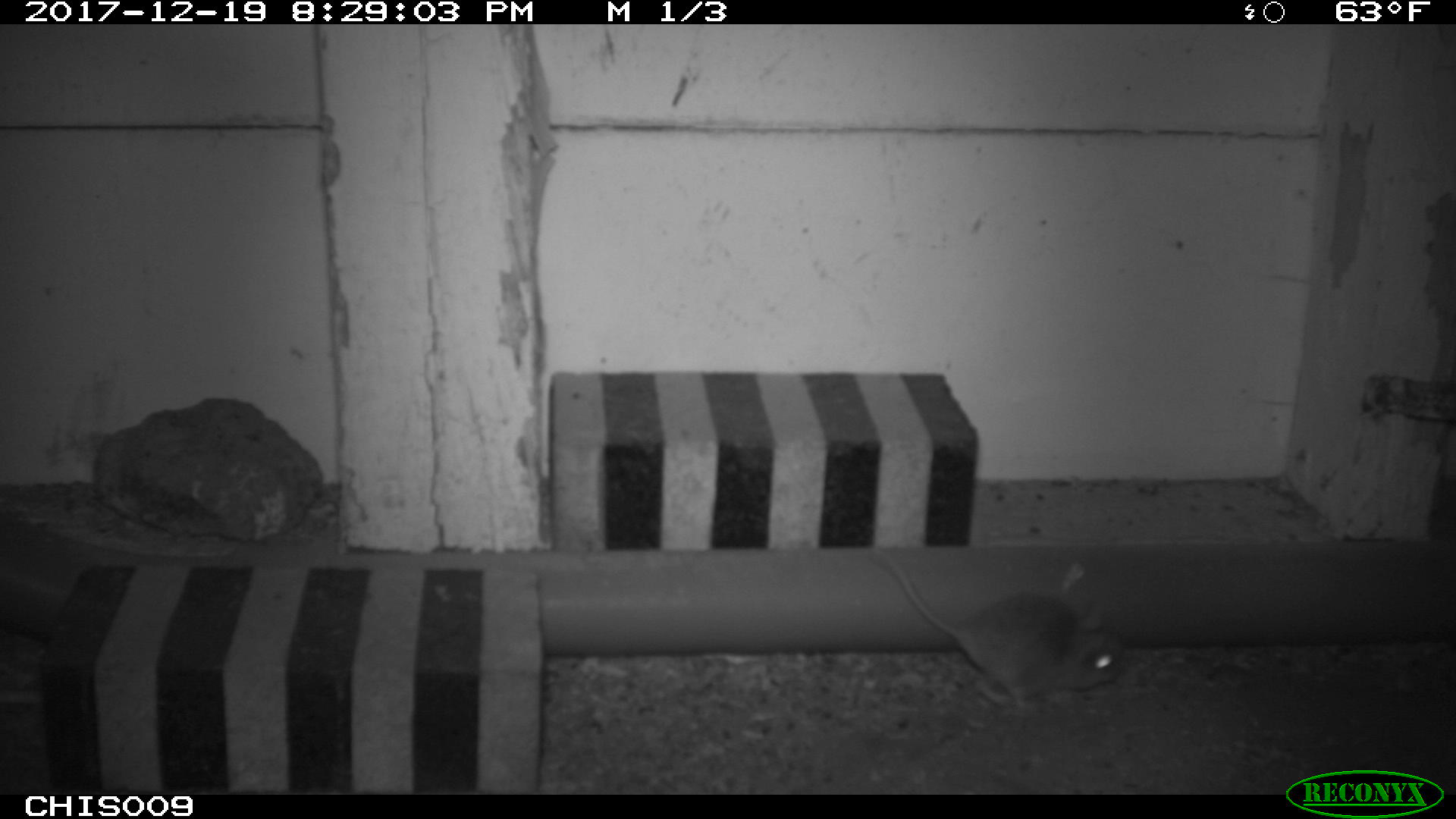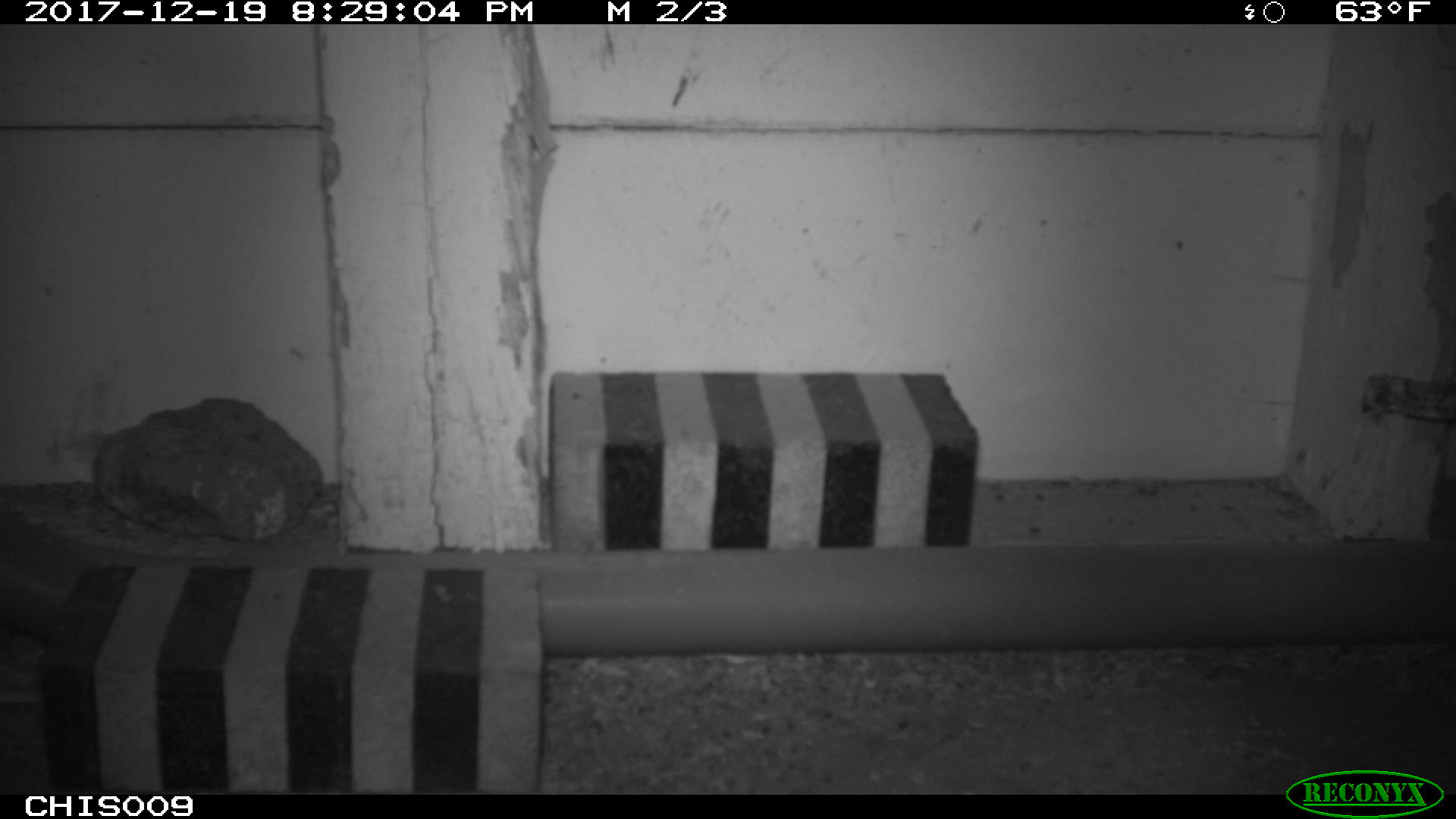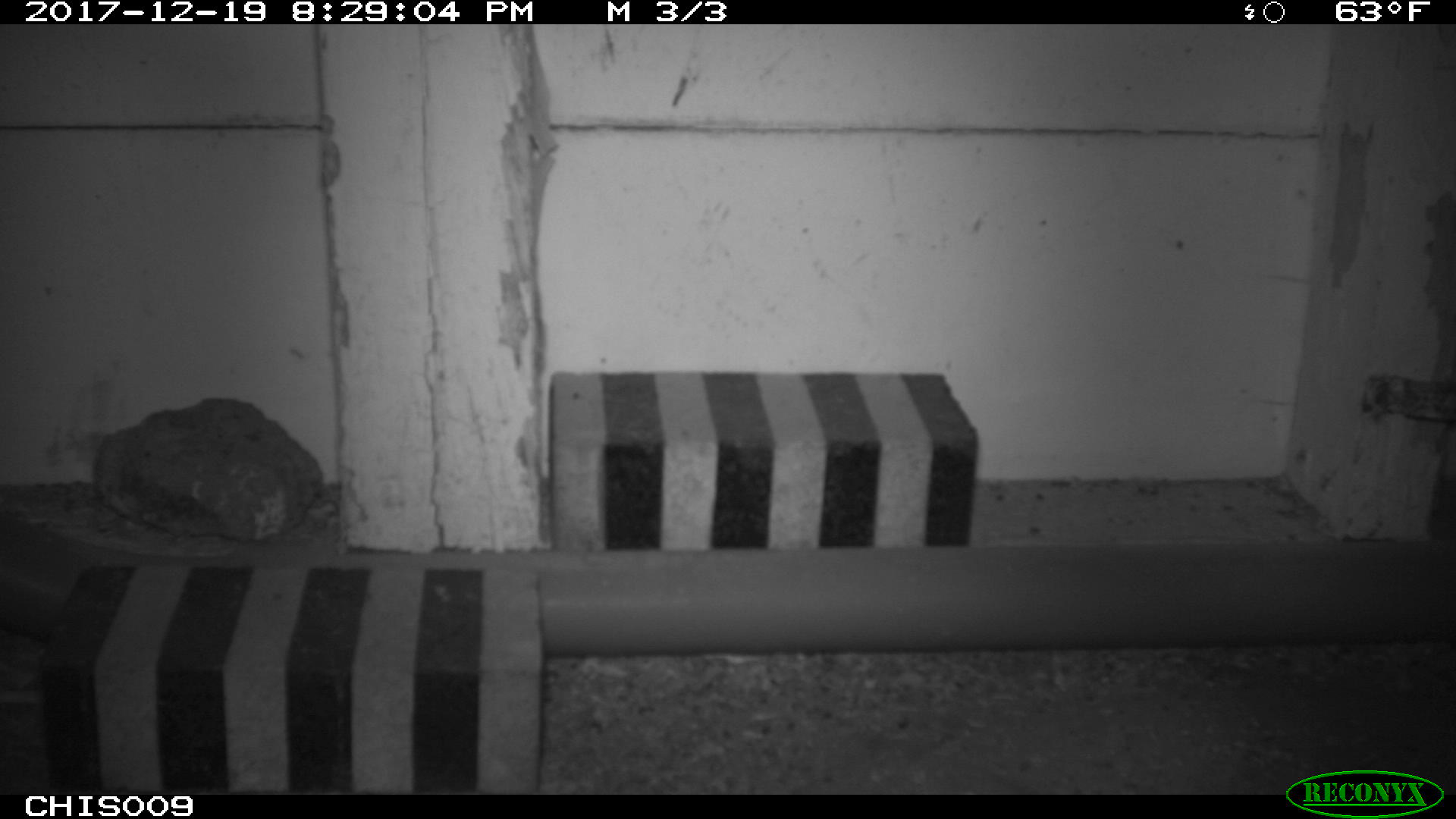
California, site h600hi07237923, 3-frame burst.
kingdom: Animalia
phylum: Chordata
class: Mammalia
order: Rodentia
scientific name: Rodentia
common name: rodent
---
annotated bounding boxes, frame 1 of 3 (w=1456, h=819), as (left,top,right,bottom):
rodent: (866,545,1128,706)